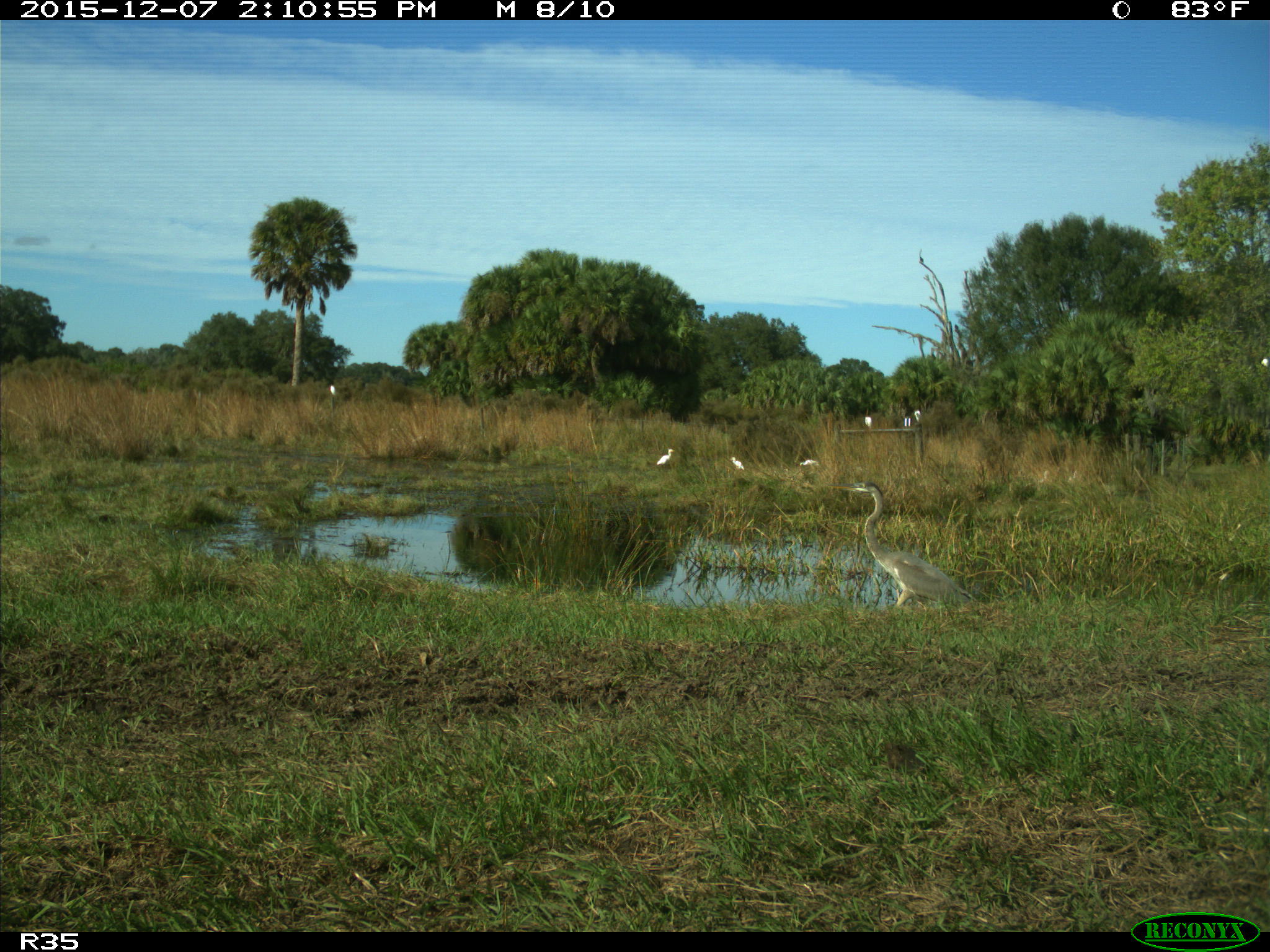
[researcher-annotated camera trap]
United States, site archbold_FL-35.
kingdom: Animalia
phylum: Chordata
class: Aves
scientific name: Aves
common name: birds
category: unidentified bird